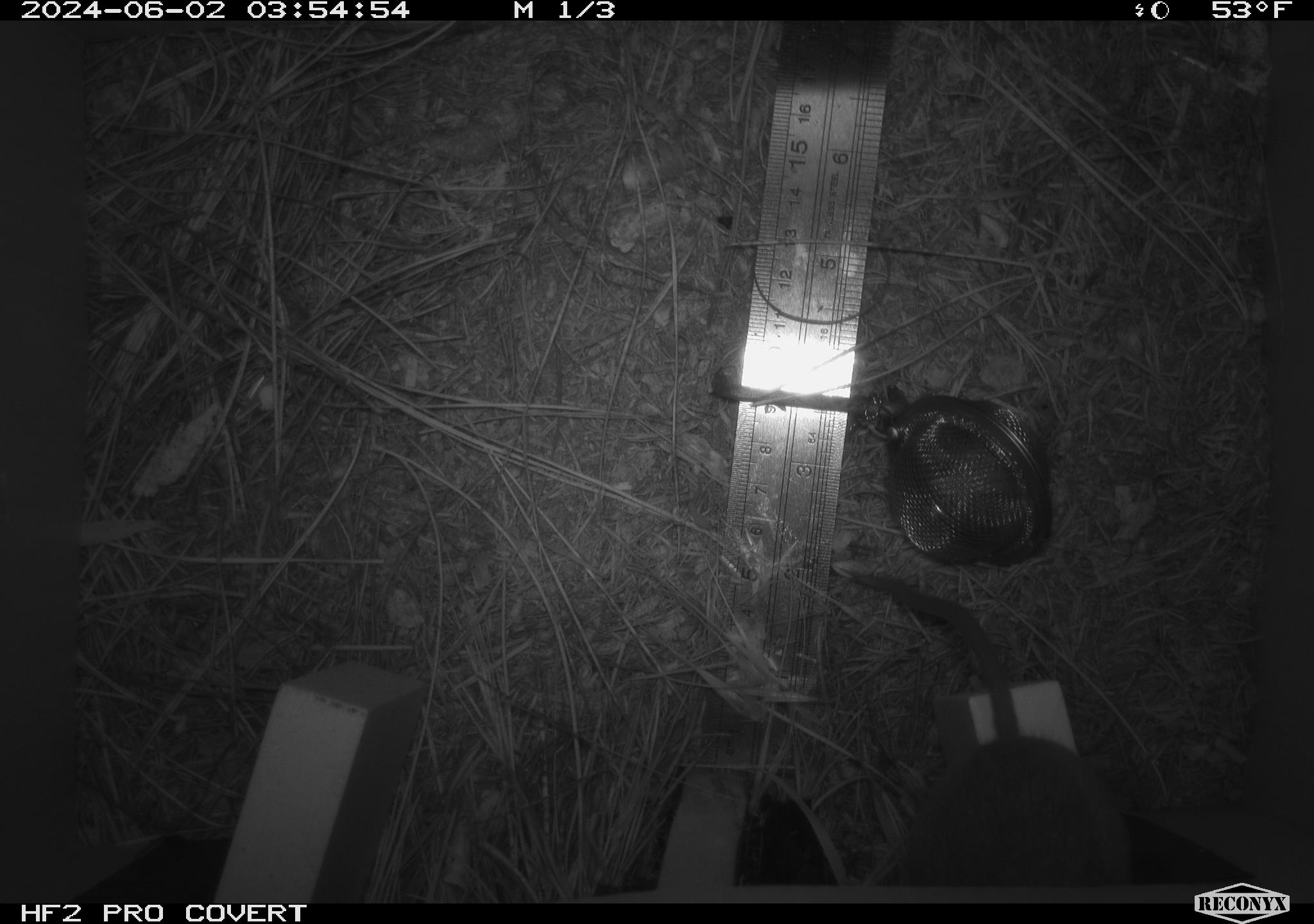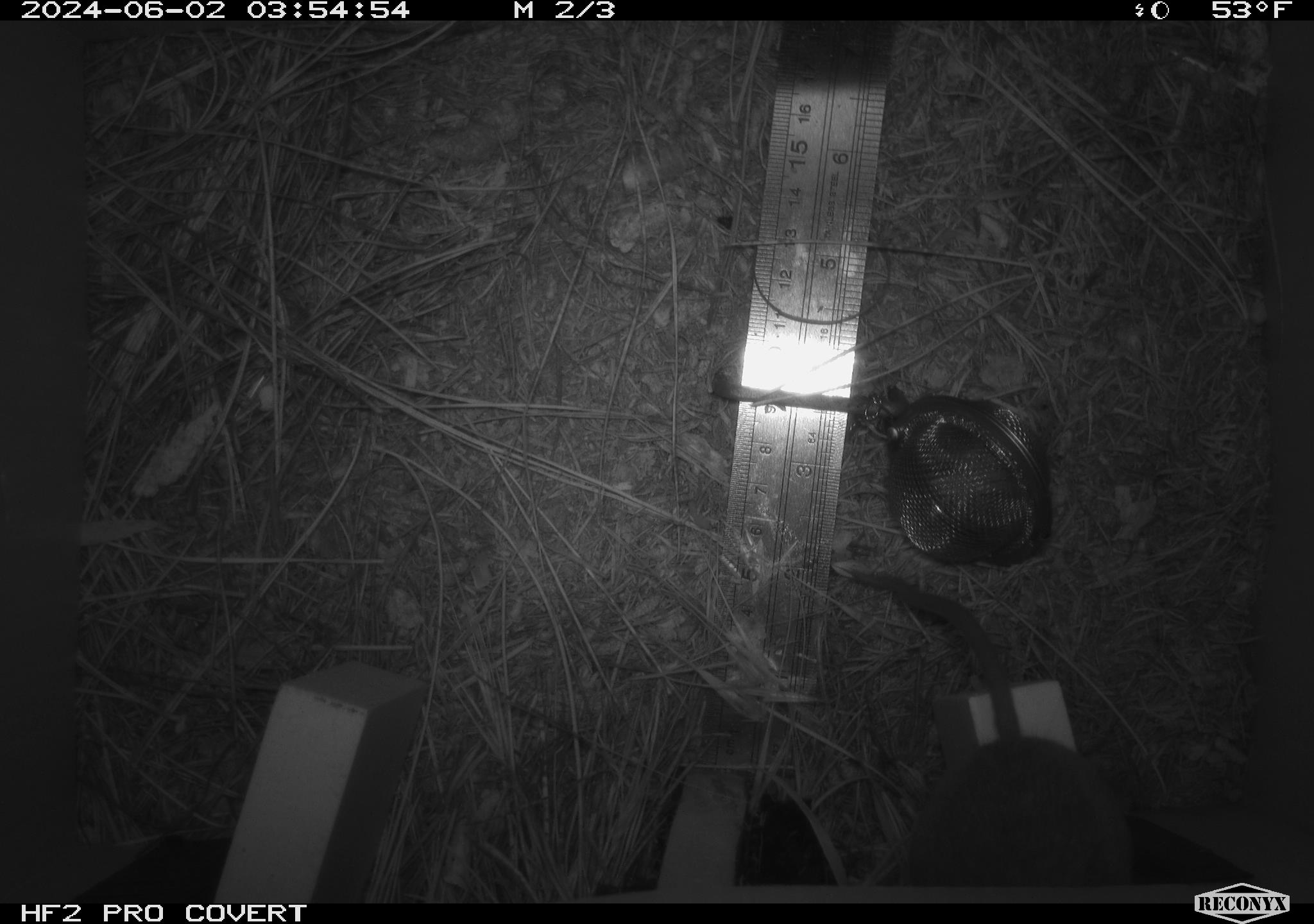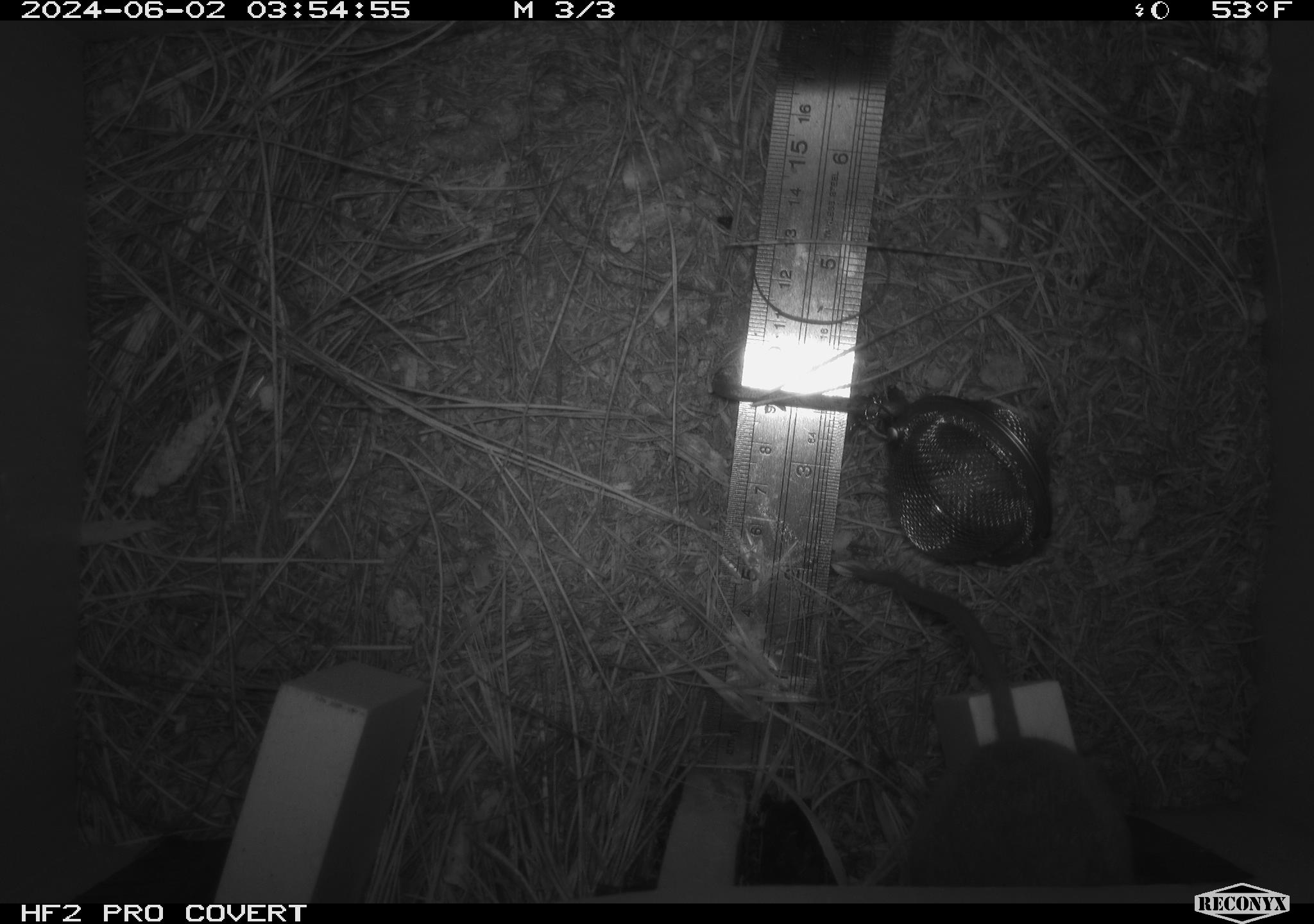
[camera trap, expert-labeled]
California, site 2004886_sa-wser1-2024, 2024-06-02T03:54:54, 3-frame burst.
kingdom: Animalia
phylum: Chordata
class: Mammalia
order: Rodentia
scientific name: Rodentia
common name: mouse species